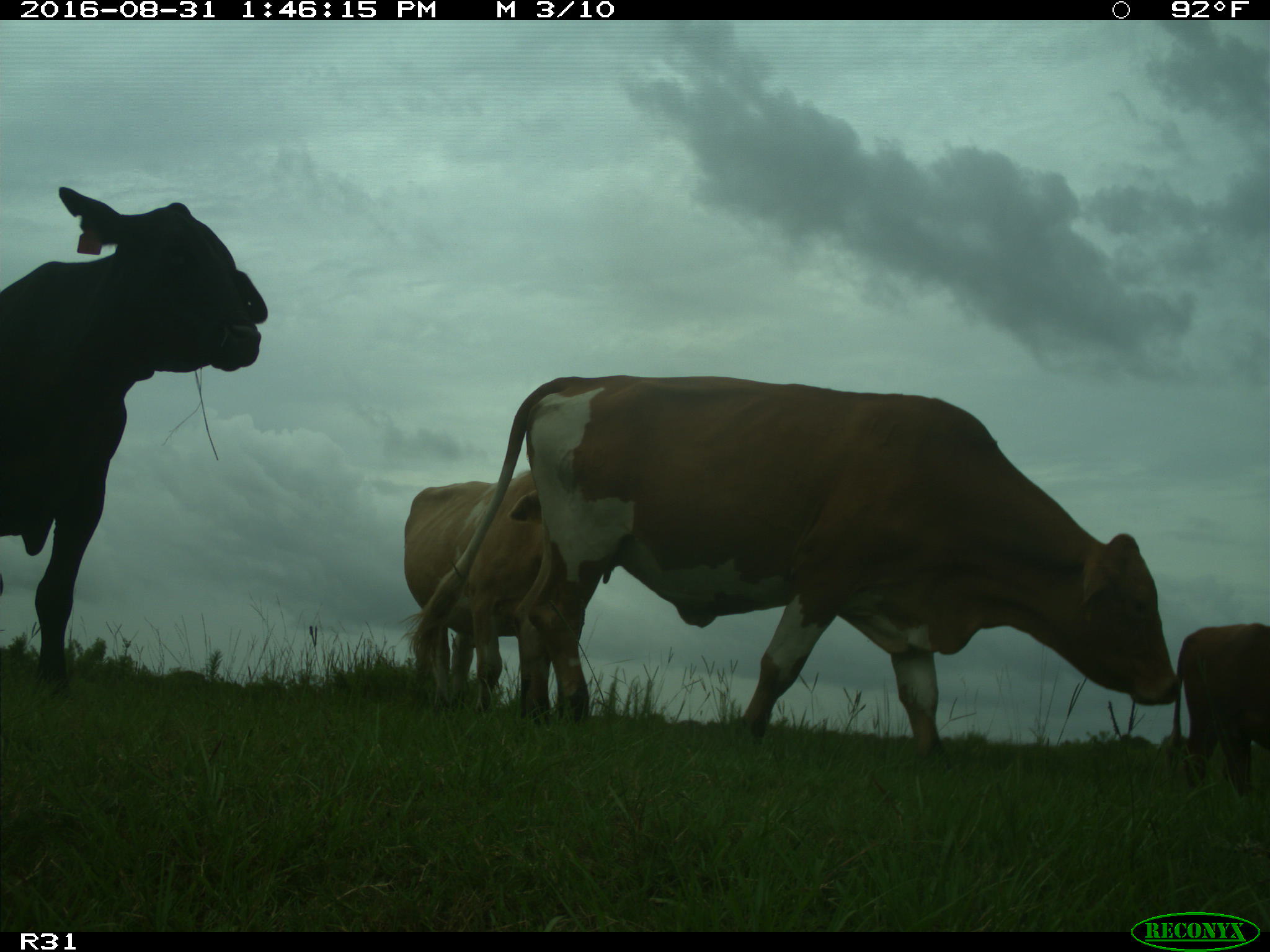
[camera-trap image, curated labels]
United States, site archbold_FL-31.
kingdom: Animalia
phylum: Chordata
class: Mammalia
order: Artiodactyla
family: Bovidae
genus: Bos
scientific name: Bos taurus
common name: domestic cow